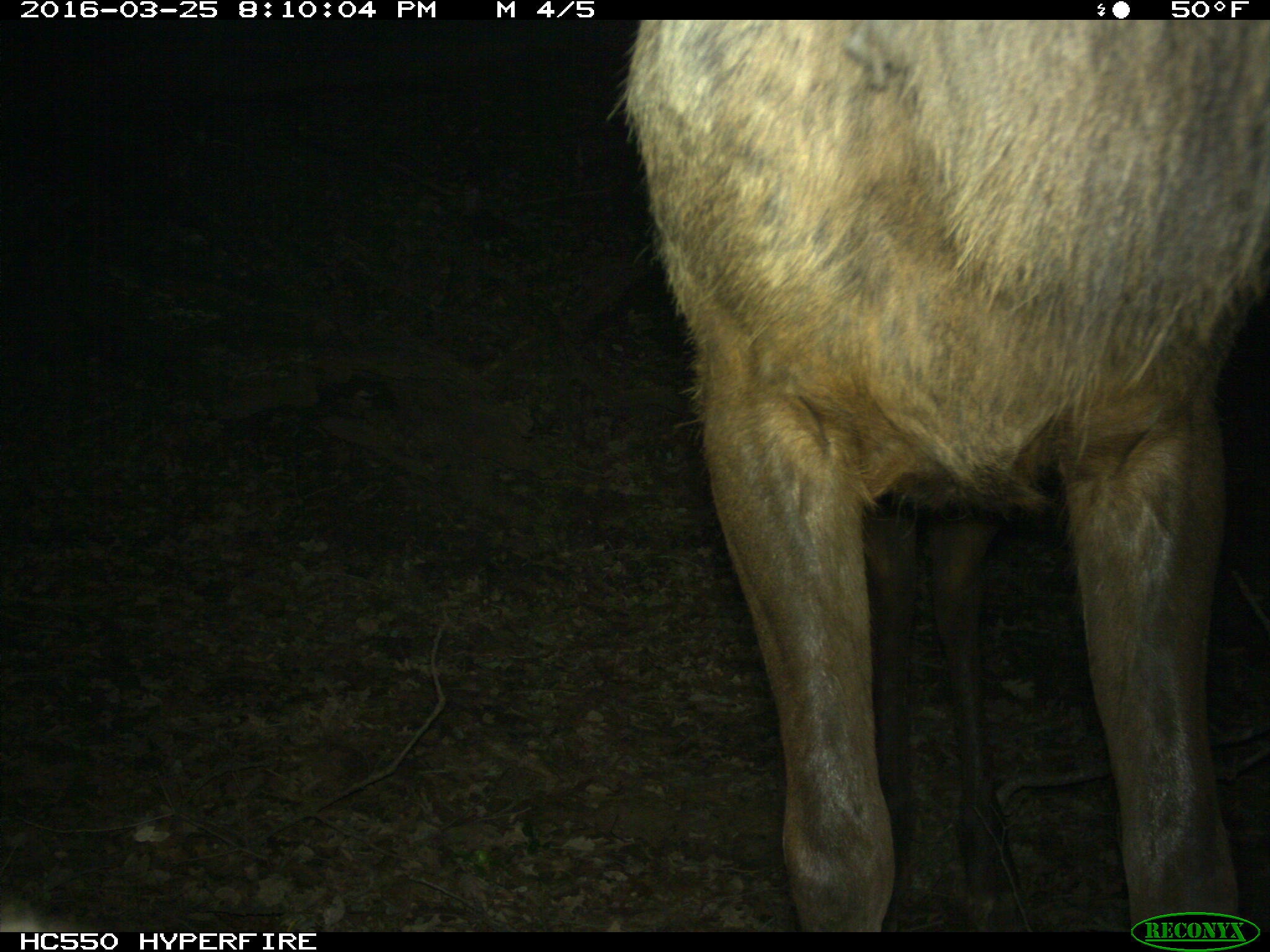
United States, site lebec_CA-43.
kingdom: Animalia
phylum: Chordata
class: Mammalia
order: Artiodactyla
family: Cervidae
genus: Cervus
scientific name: Cervus canadensis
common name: elk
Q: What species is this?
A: Cervus canadensis (elk).